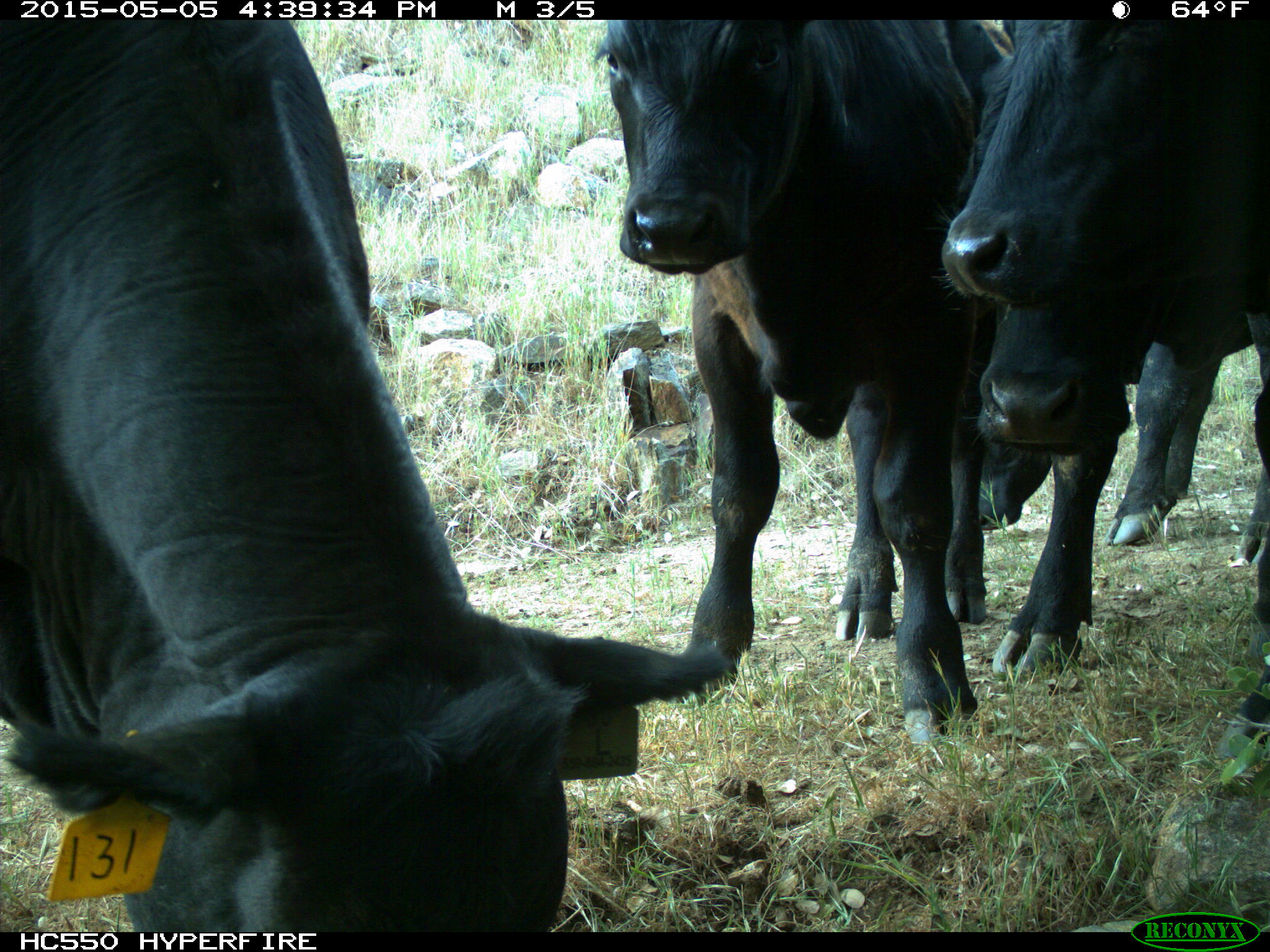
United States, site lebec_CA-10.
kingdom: Animalia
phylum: Chordata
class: Mammalia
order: Artiodactyla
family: Bovidae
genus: Bos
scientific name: Bos taurus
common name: domestic cow